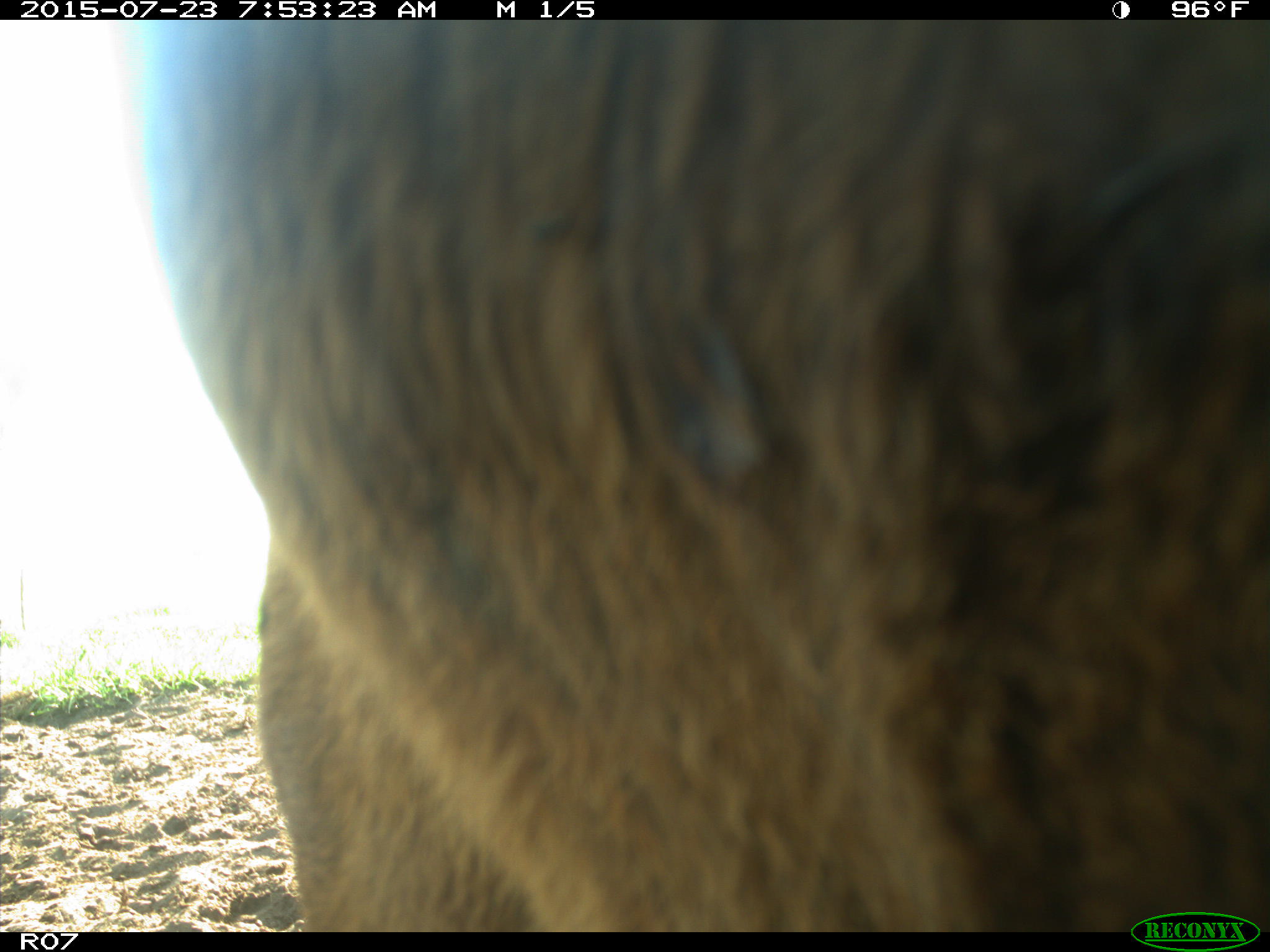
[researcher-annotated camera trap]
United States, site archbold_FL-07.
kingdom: Animalia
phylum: Chordata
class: Mammalia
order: Artiodactyla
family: Bovidae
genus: Bos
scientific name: Bos taurus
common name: domestic cow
Bos taurus (domestic cow).